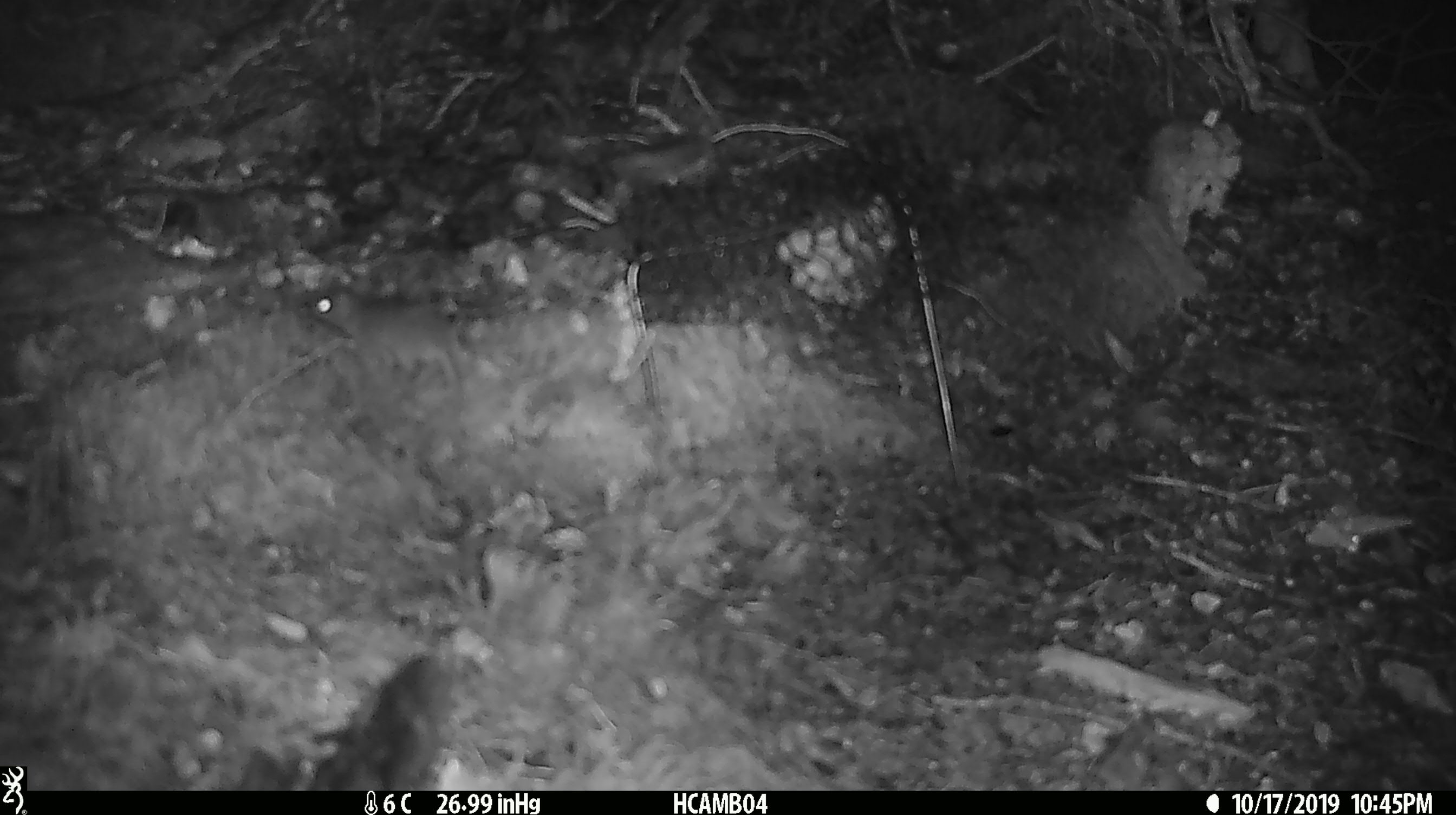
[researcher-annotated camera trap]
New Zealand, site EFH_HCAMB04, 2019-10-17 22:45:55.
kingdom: Animalia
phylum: Chordata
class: Mammalia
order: Rodentia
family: Muridae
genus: Mus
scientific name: Mus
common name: mouse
Mouse (Mus).